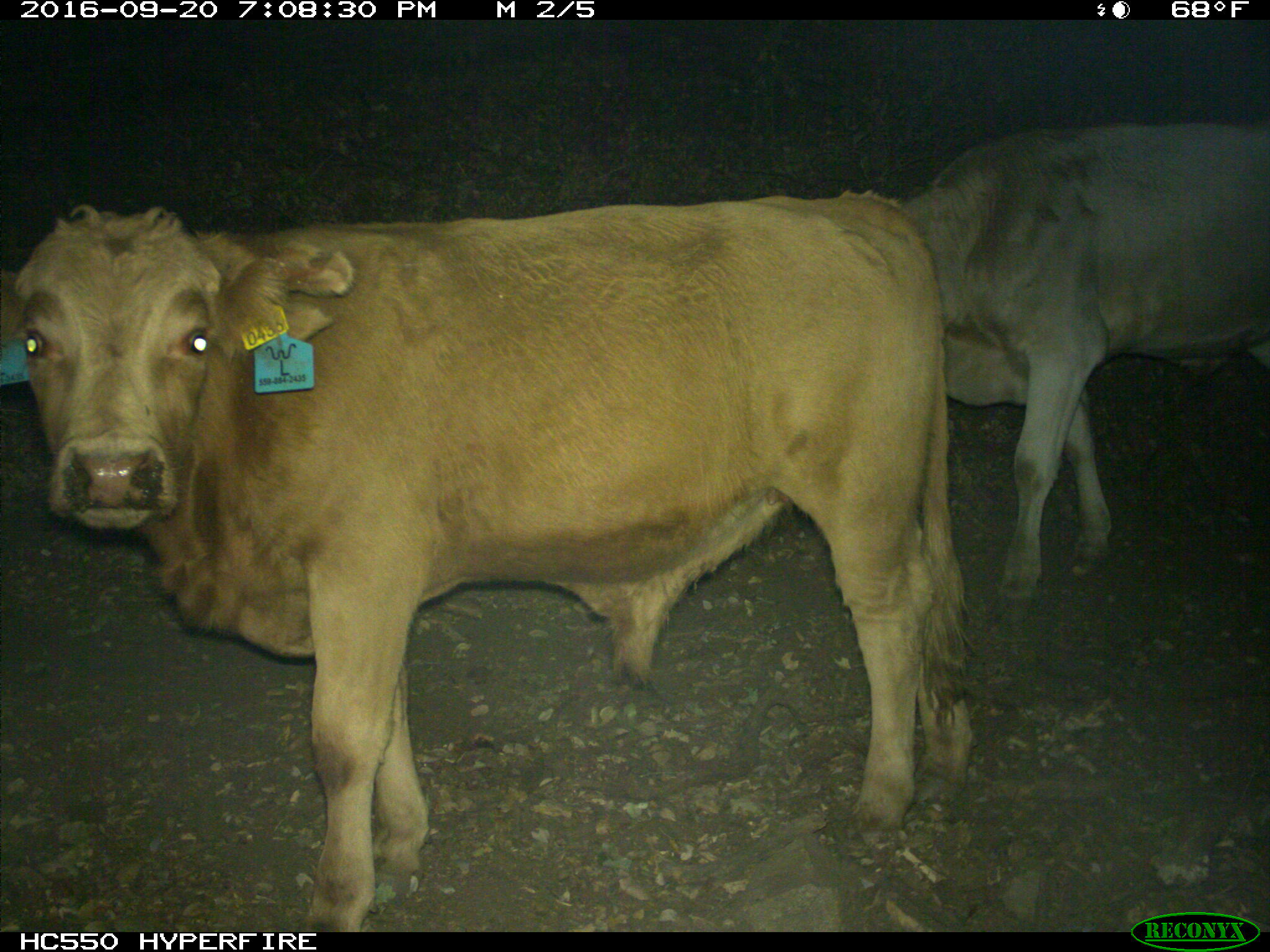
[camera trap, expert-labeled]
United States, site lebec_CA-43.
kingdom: Animalia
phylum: Chordata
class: Mammalia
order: Artiodactyla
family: Bovidae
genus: Bos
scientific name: Bos taurus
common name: domestic cow